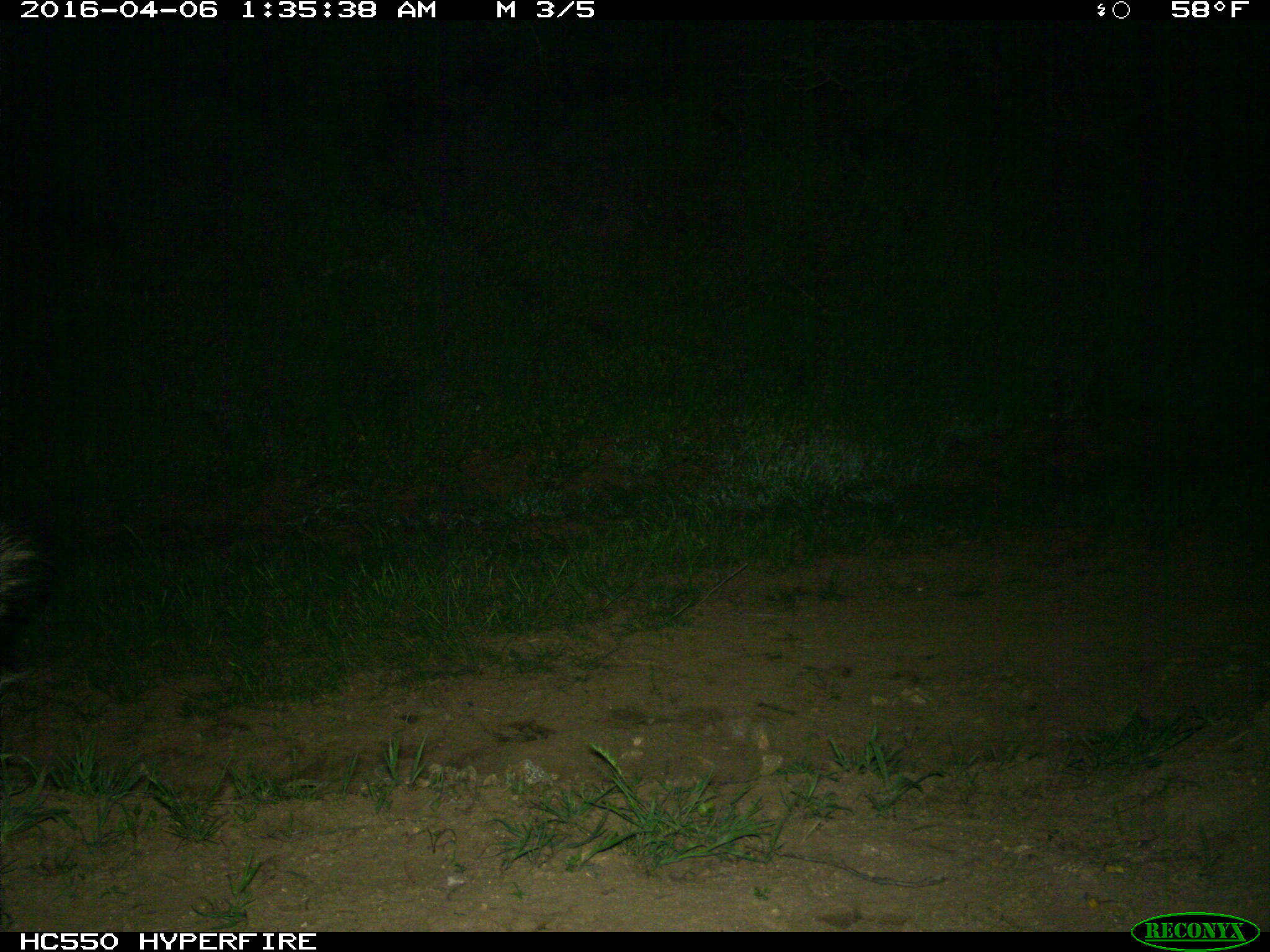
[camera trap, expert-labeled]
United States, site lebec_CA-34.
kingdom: Animalia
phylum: Chordata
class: Mammalia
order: Carnivora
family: Mephitidae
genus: Mephitis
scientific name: Mephitis mephitis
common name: striped skunk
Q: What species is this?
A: Mephitis mephitis (striped skunk).